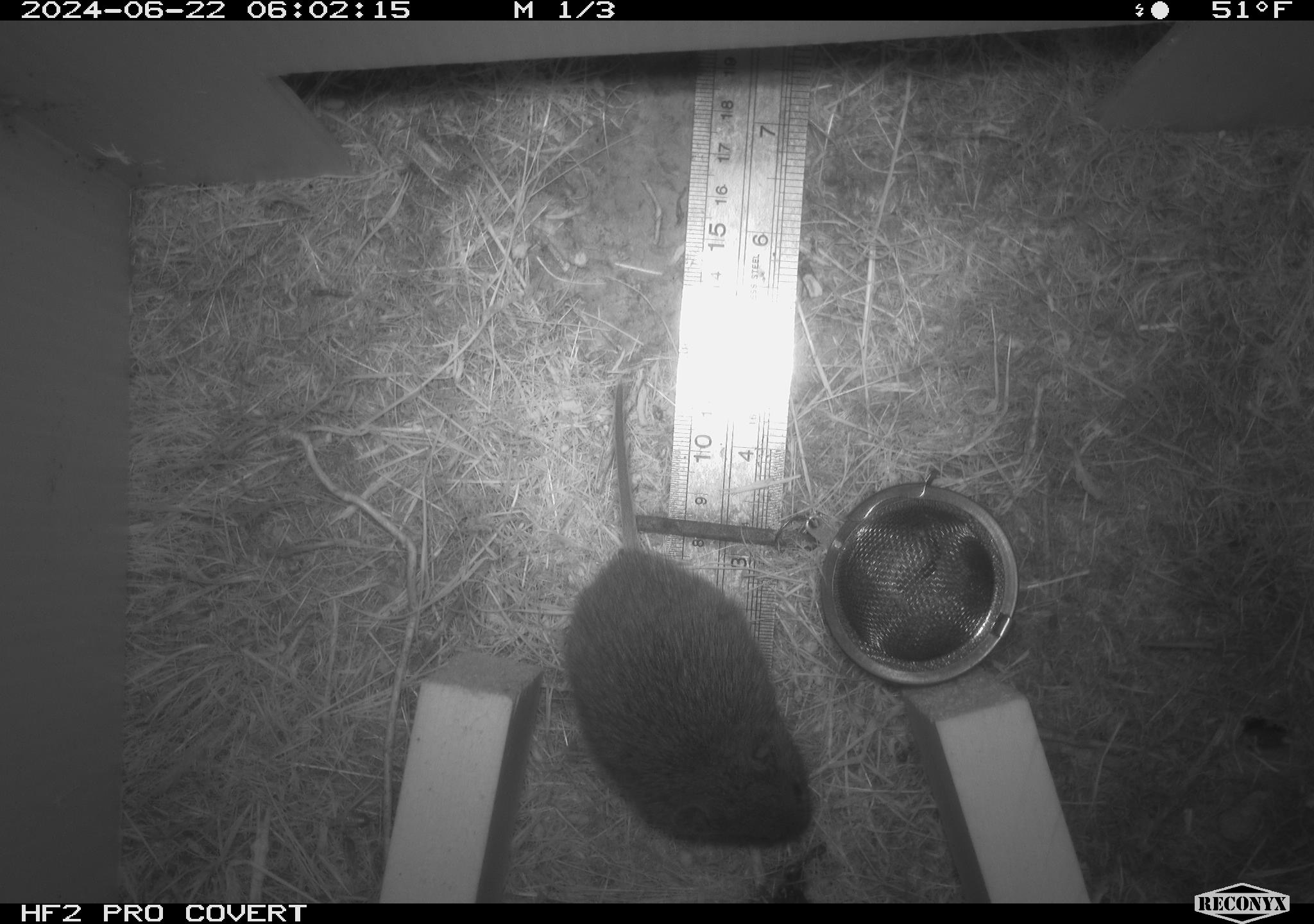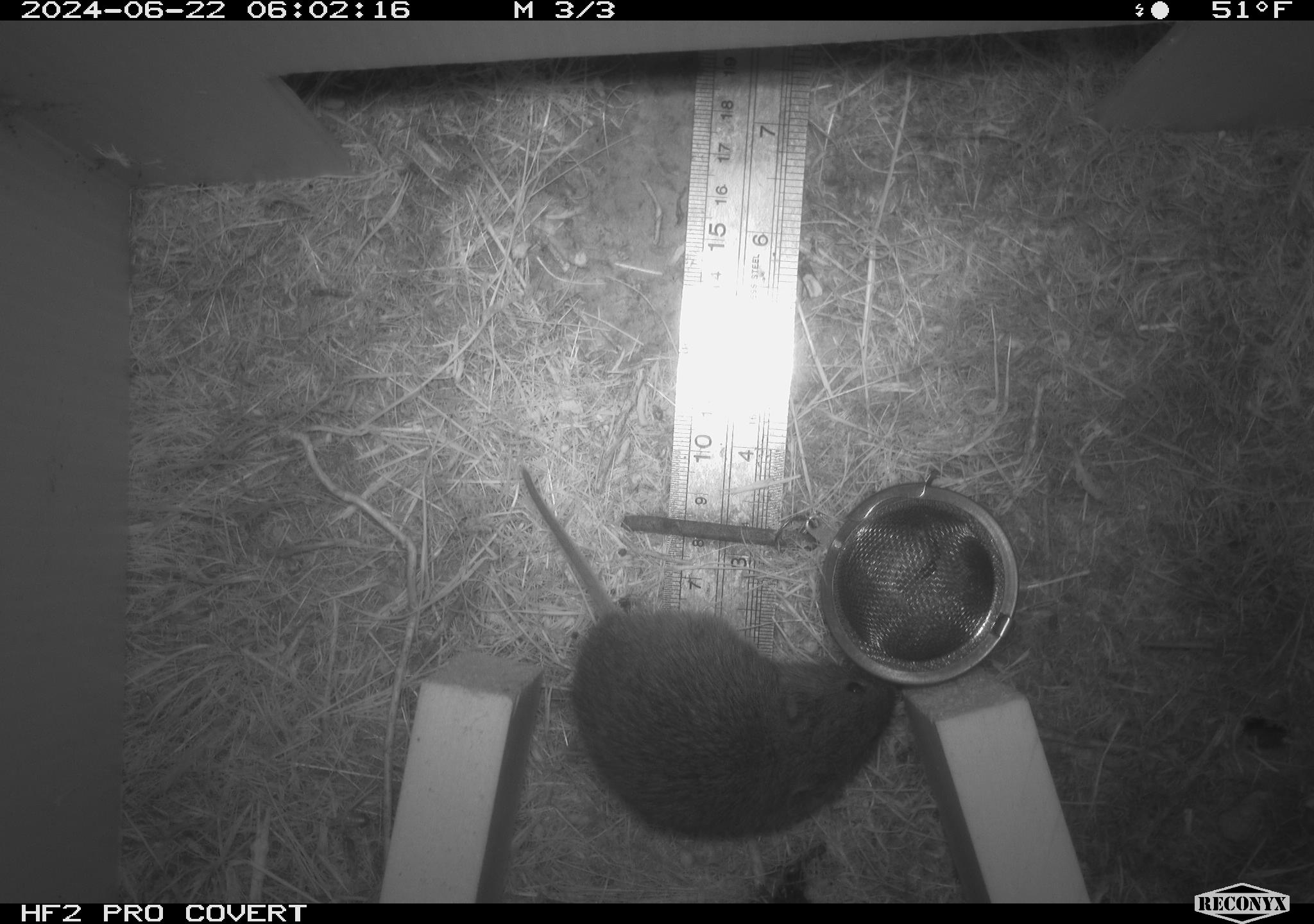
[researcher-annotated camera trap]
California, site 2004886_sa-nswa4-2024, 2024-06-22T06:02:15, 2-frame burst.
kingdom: Animalia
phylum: Chordata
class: Mammalia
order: Rodentia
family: Cricetidae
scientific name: Arvicolinae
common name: voles, lemmings, and muskrats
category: arvicolinae subfamily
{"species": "arvicolinae subfamily (voles, lemmings, and muskrats) (Arvicolinae)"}